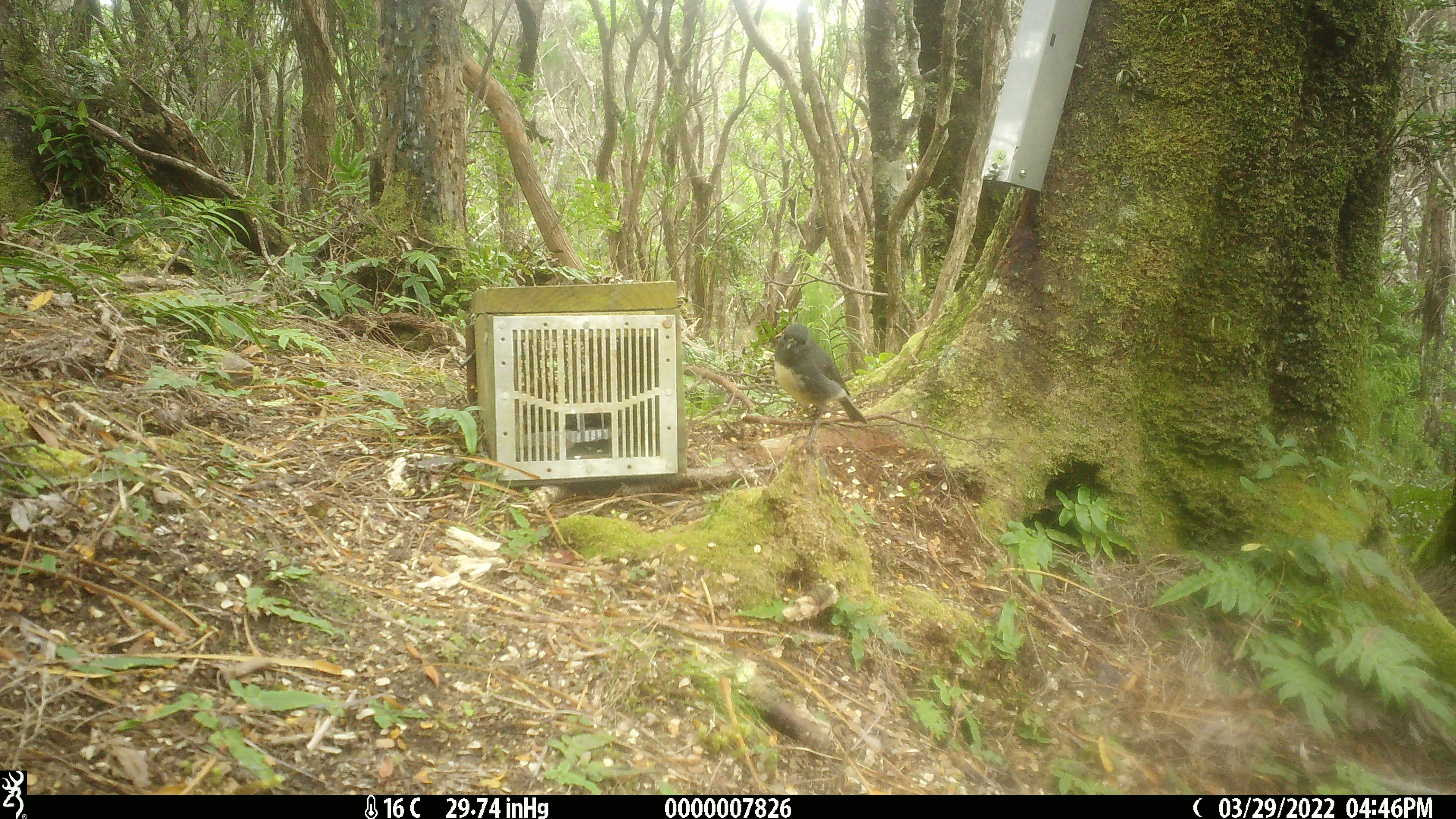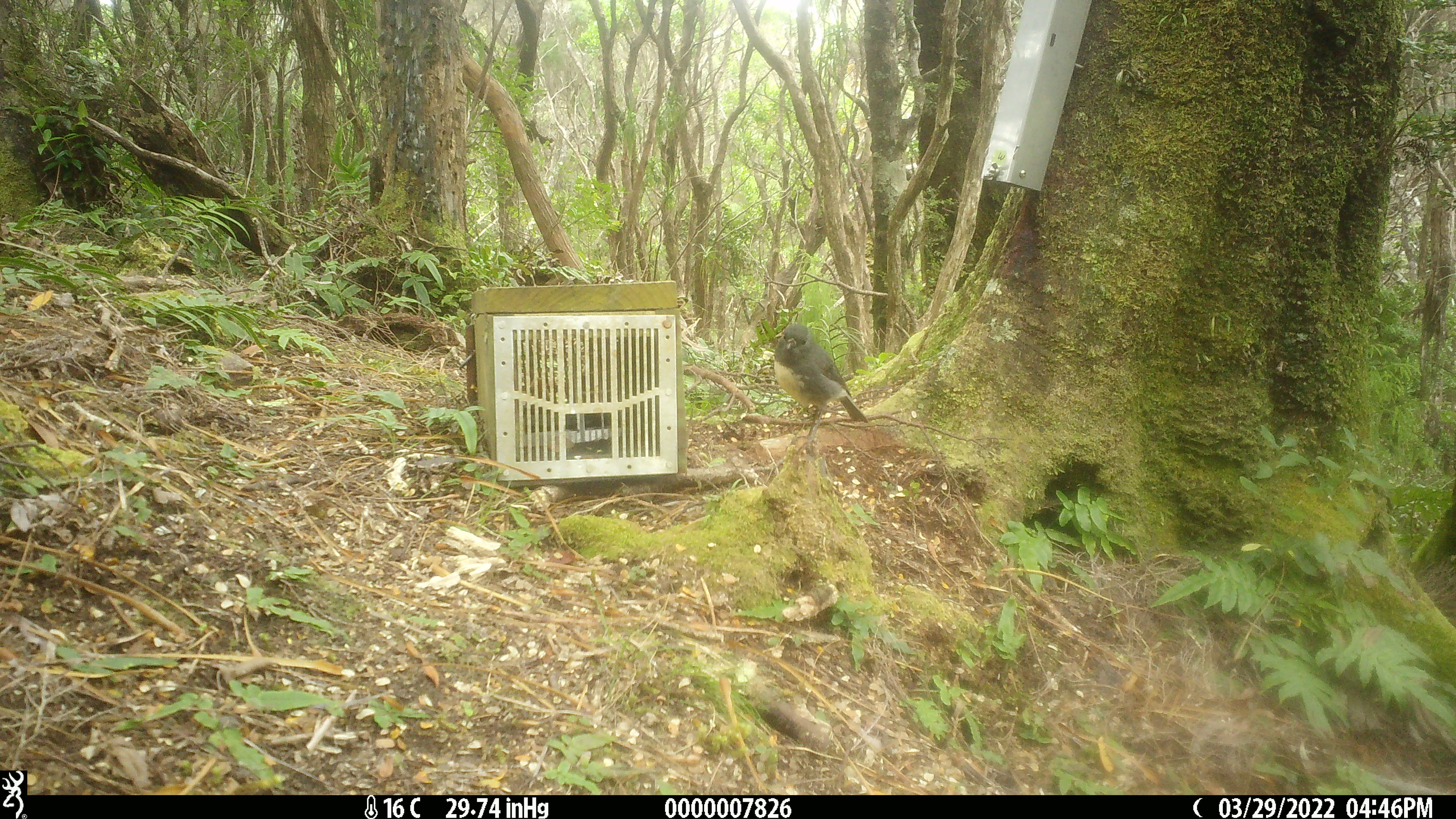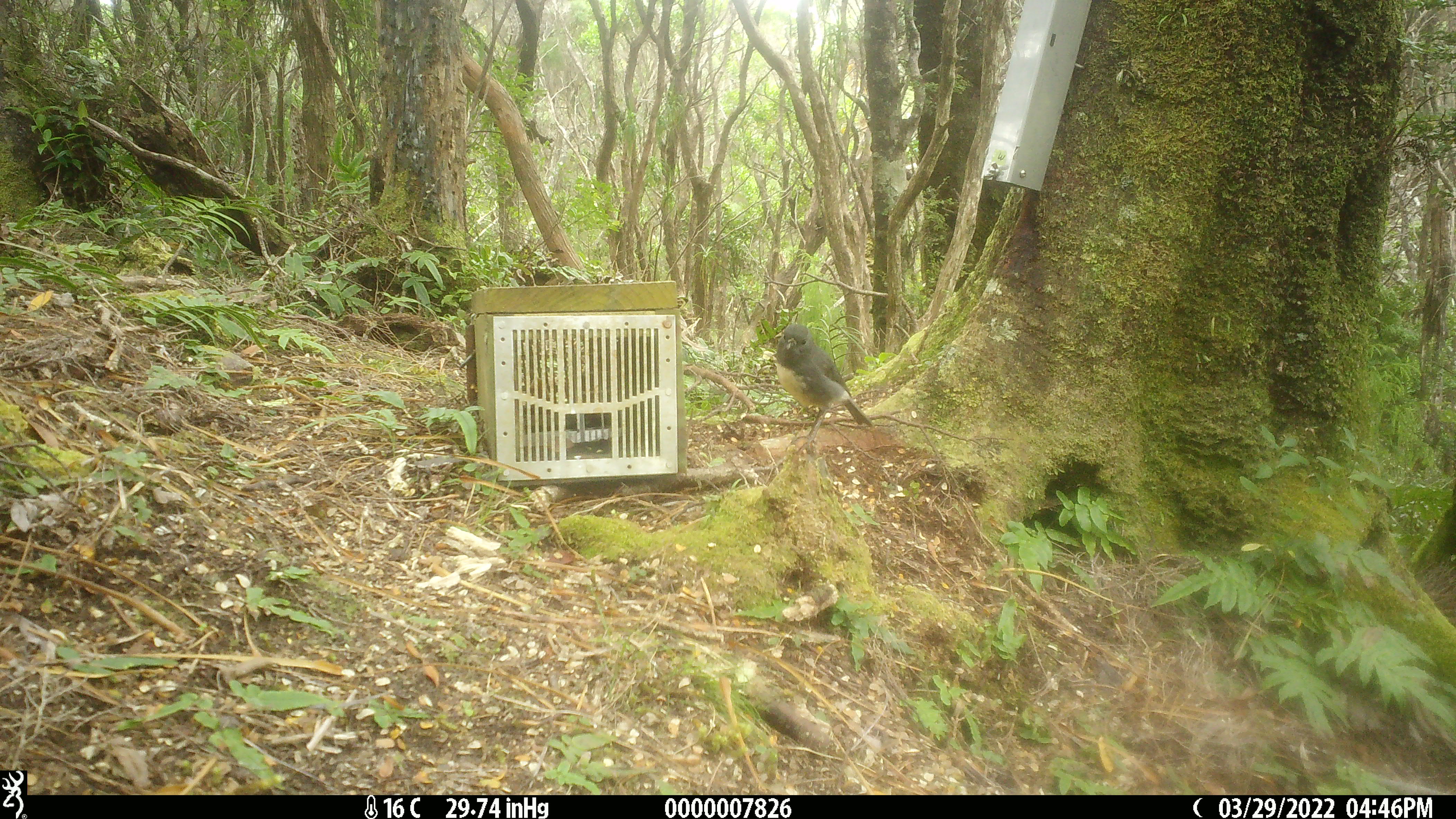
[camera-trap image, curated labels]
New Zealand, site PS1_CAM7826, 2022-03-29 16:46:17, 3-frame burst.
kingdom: Animalia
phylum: Chordata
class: Aves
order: Passeriformes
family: Petroicidae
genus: Petroica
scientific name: Petroica australis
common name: new zealand robin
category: robin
Robin (new zealand robin) (Petroica australis).